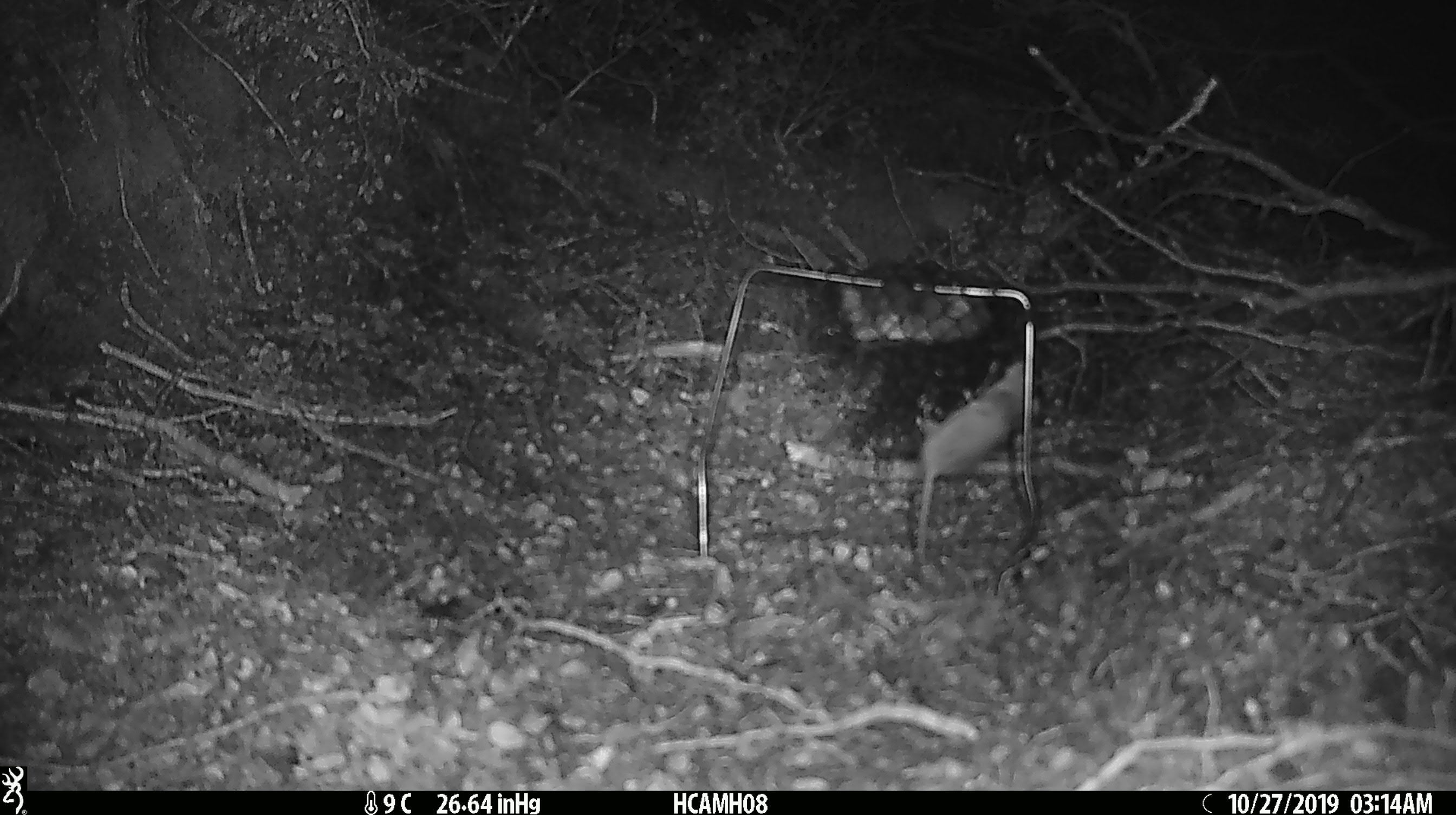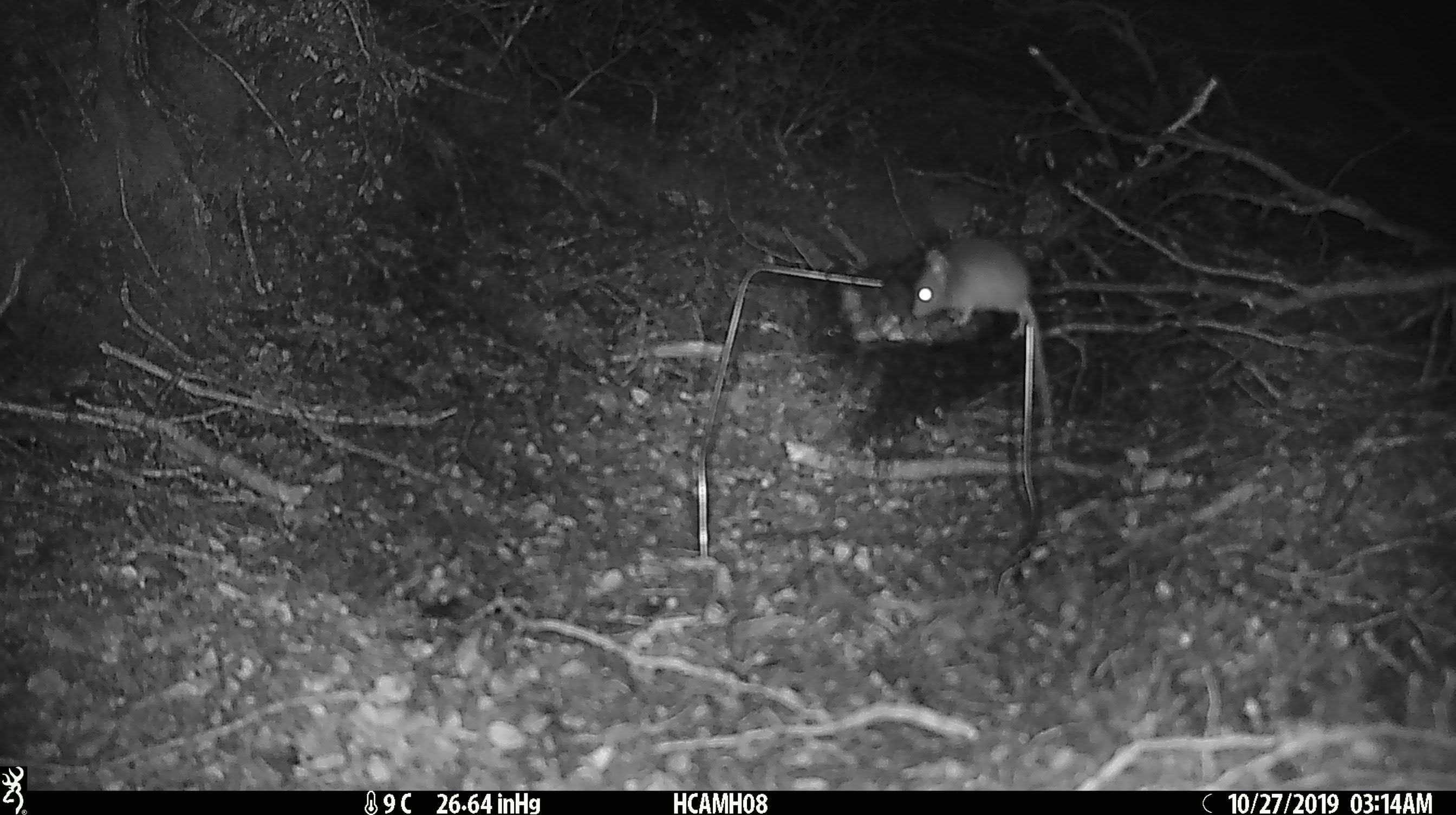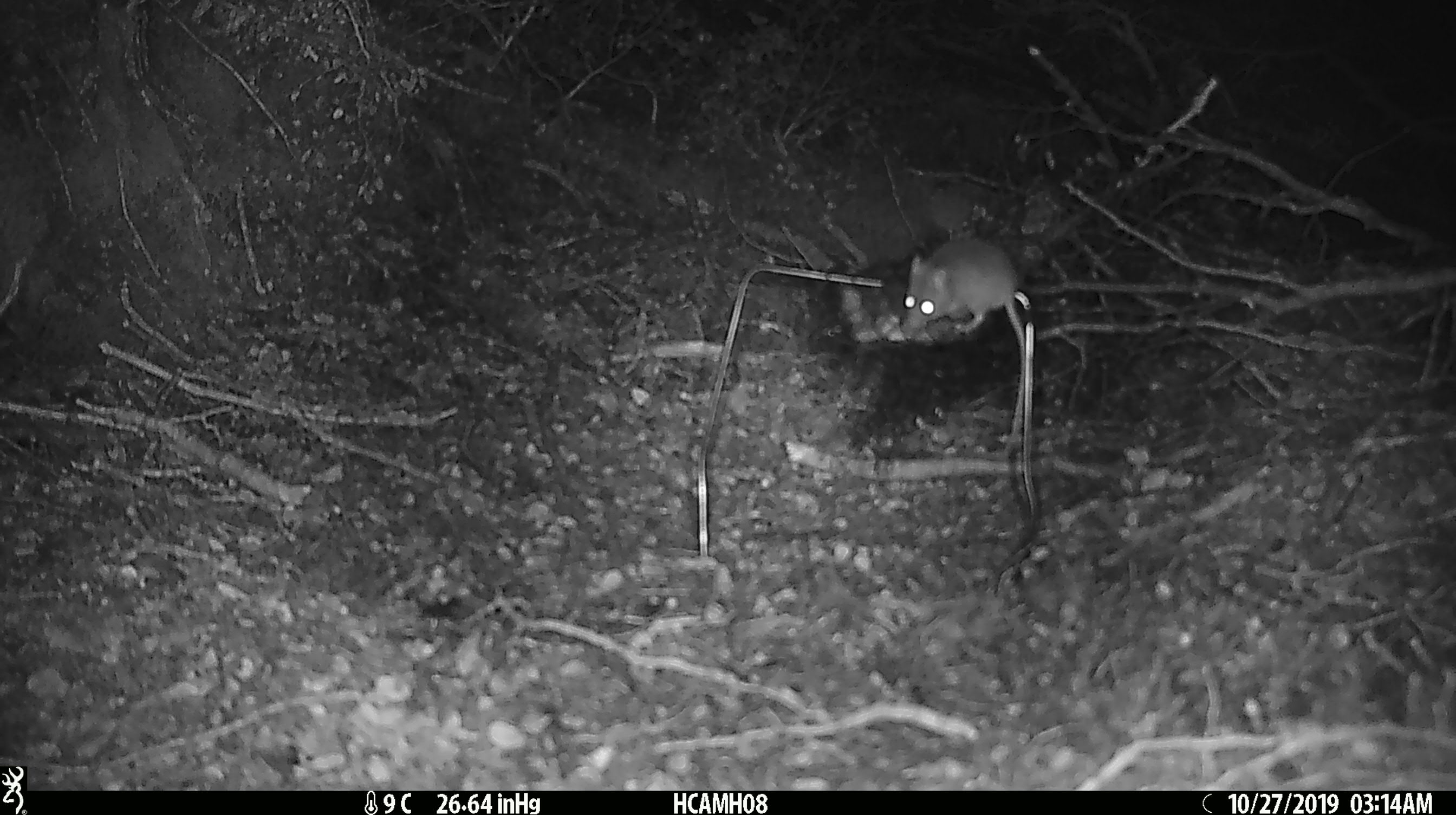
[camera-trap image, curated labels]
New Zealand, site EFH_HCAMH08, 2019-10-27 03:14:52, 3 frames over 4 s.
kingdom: Animalia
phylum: Chordata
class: Mammalia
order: Rodentia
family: Muridae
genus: Mus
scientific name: Mus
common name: mouse